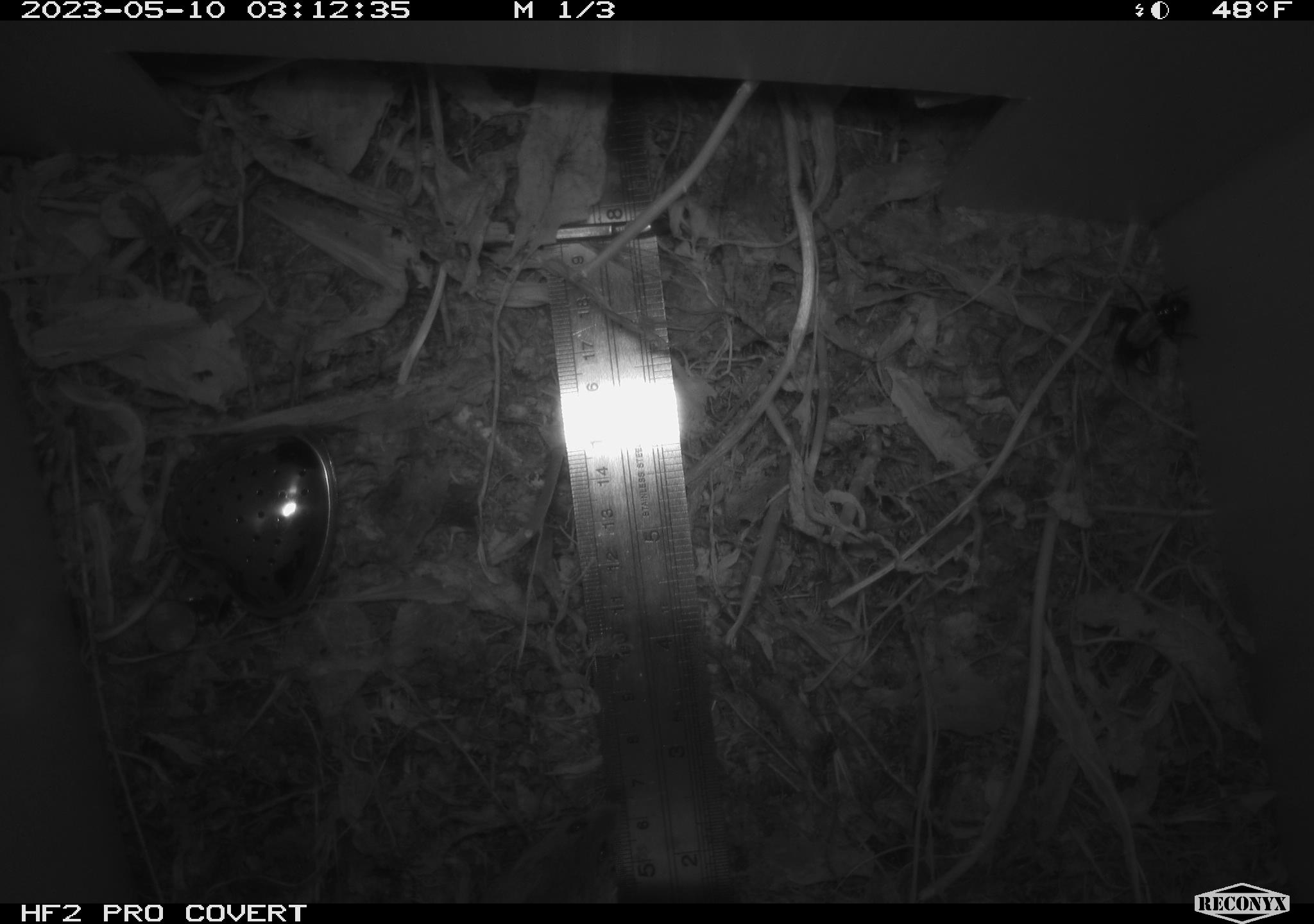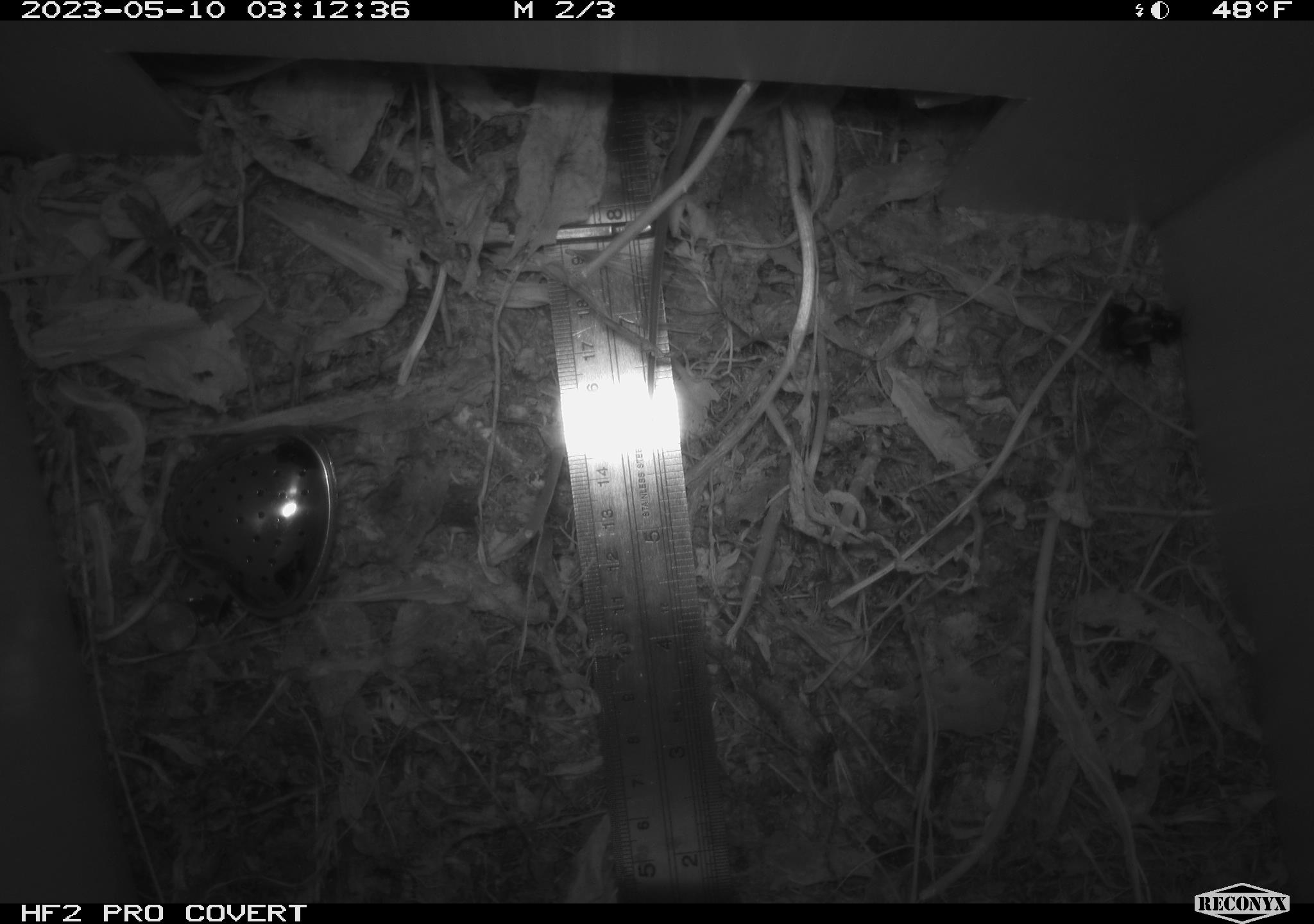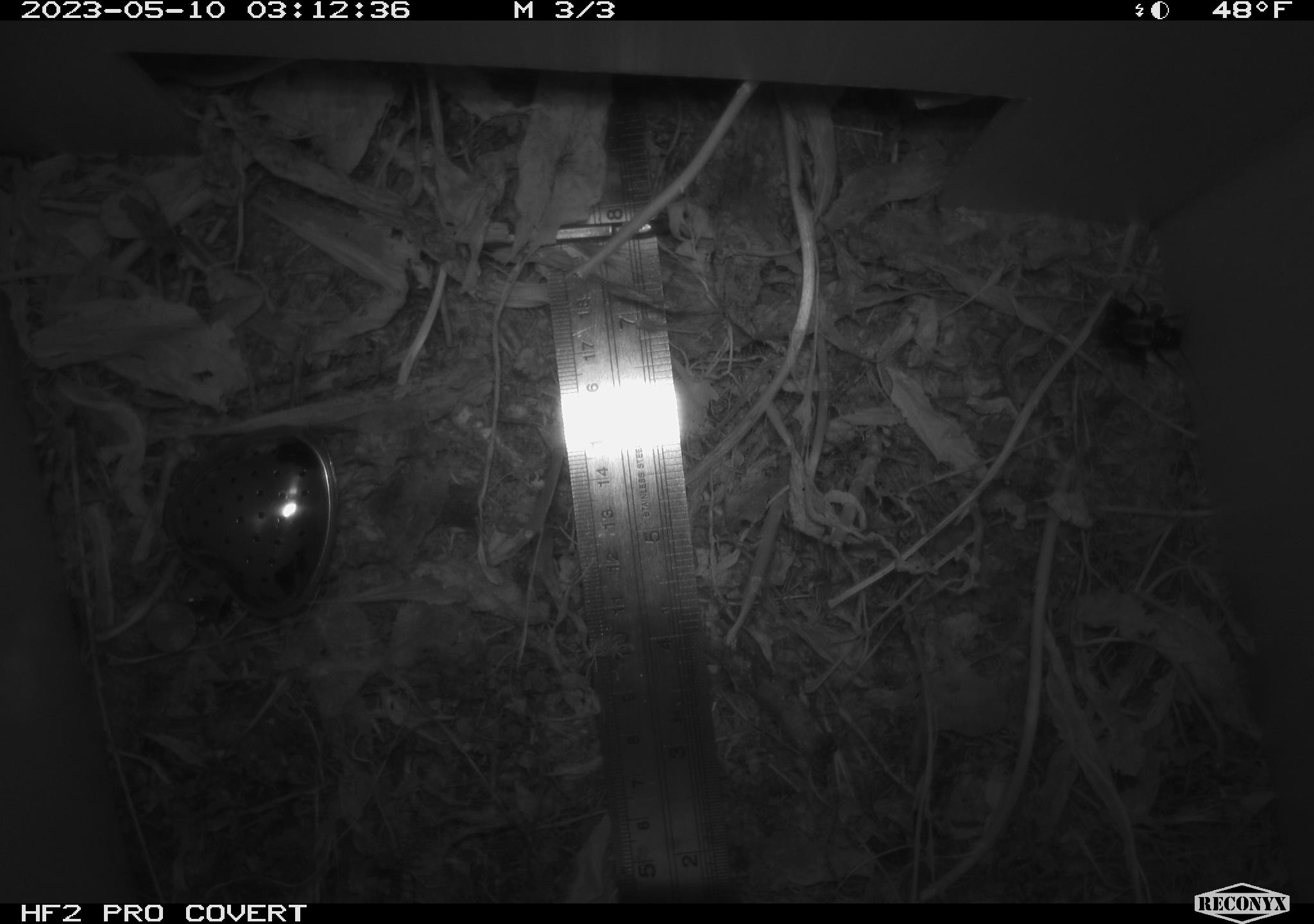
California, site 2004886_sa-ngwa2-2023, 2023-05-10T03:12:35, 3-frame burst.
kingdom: Animalia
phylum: Chordata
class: Mammalia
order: Rodentia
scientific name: Rodentia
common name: mouse species